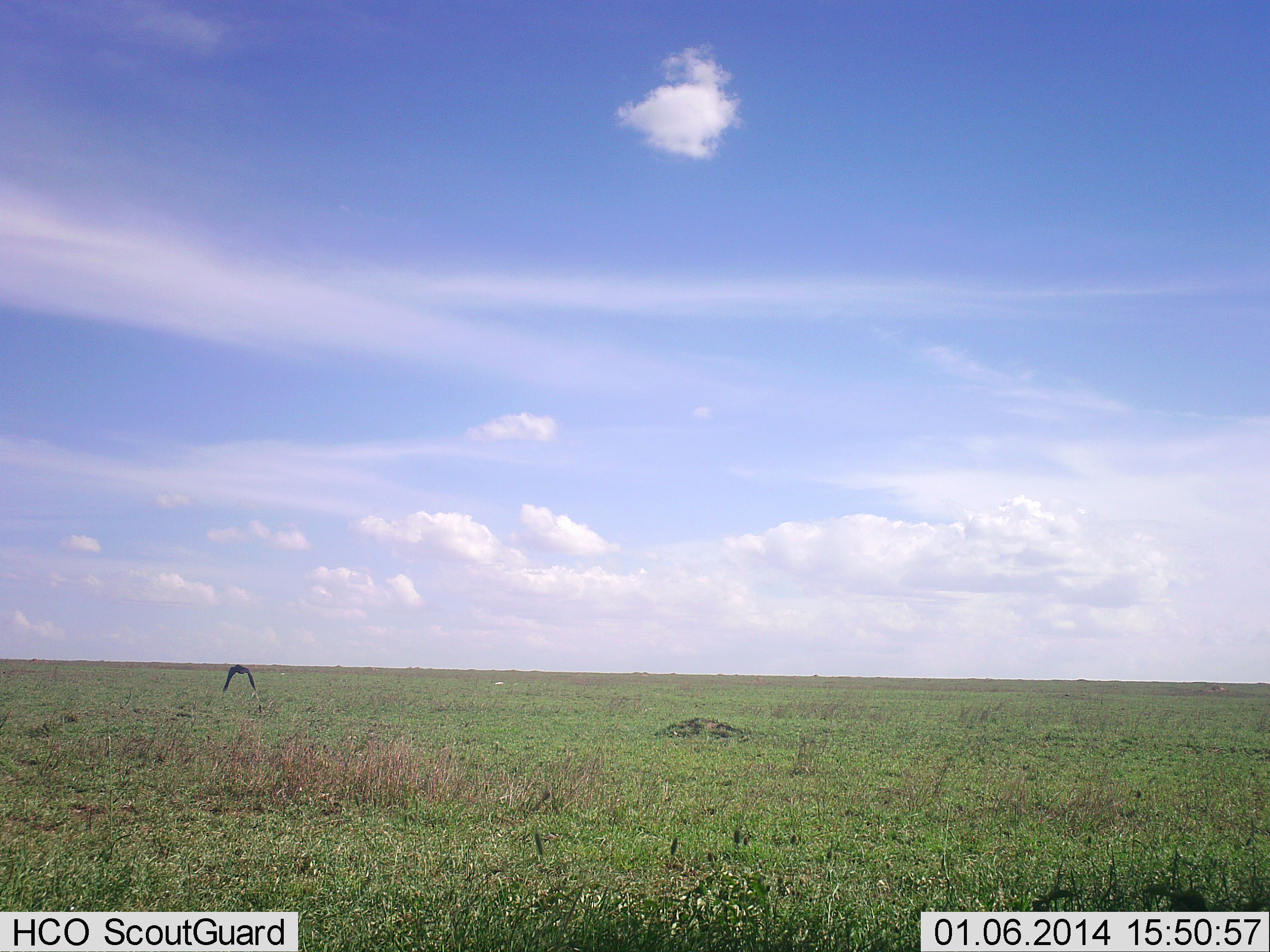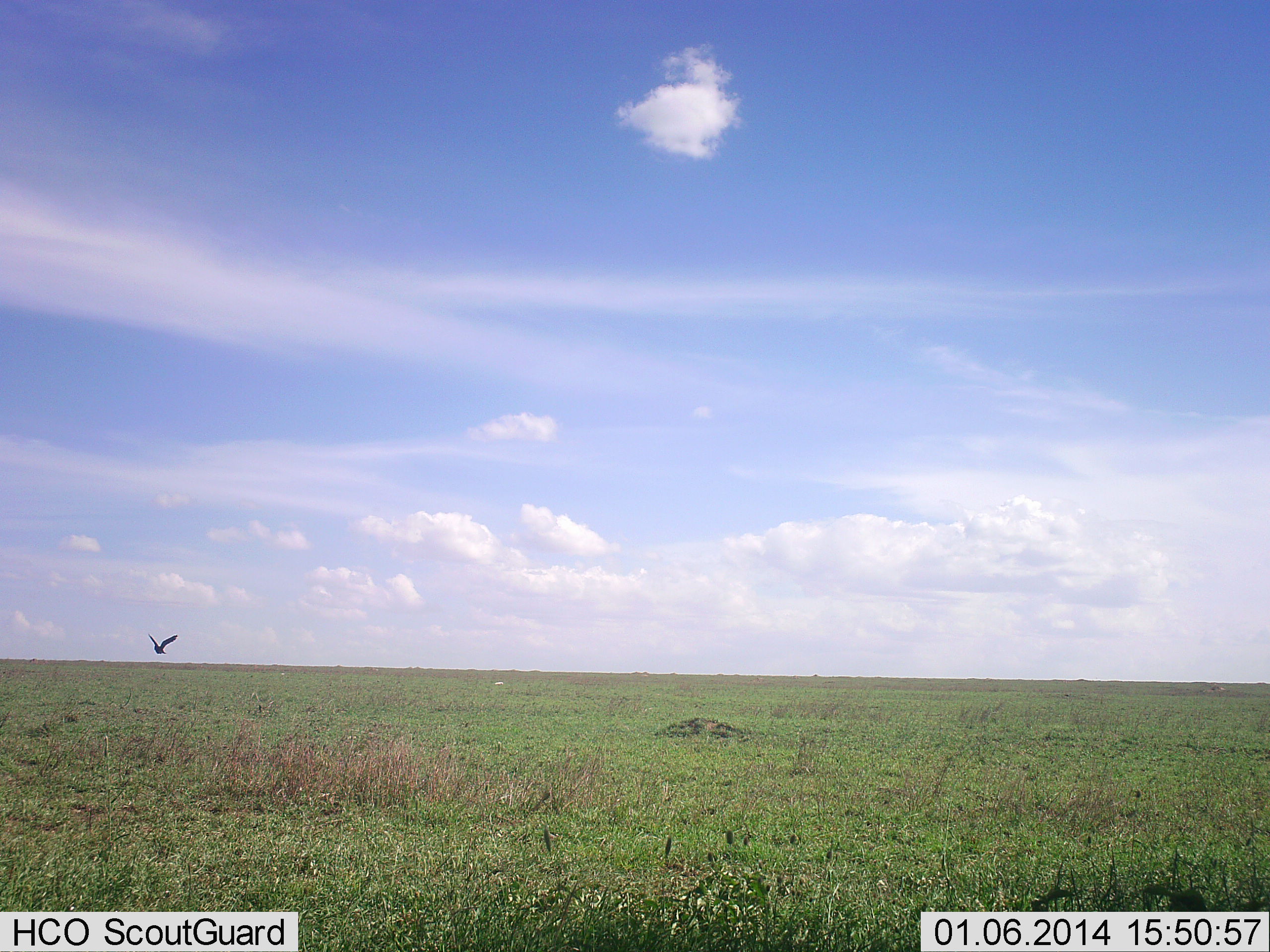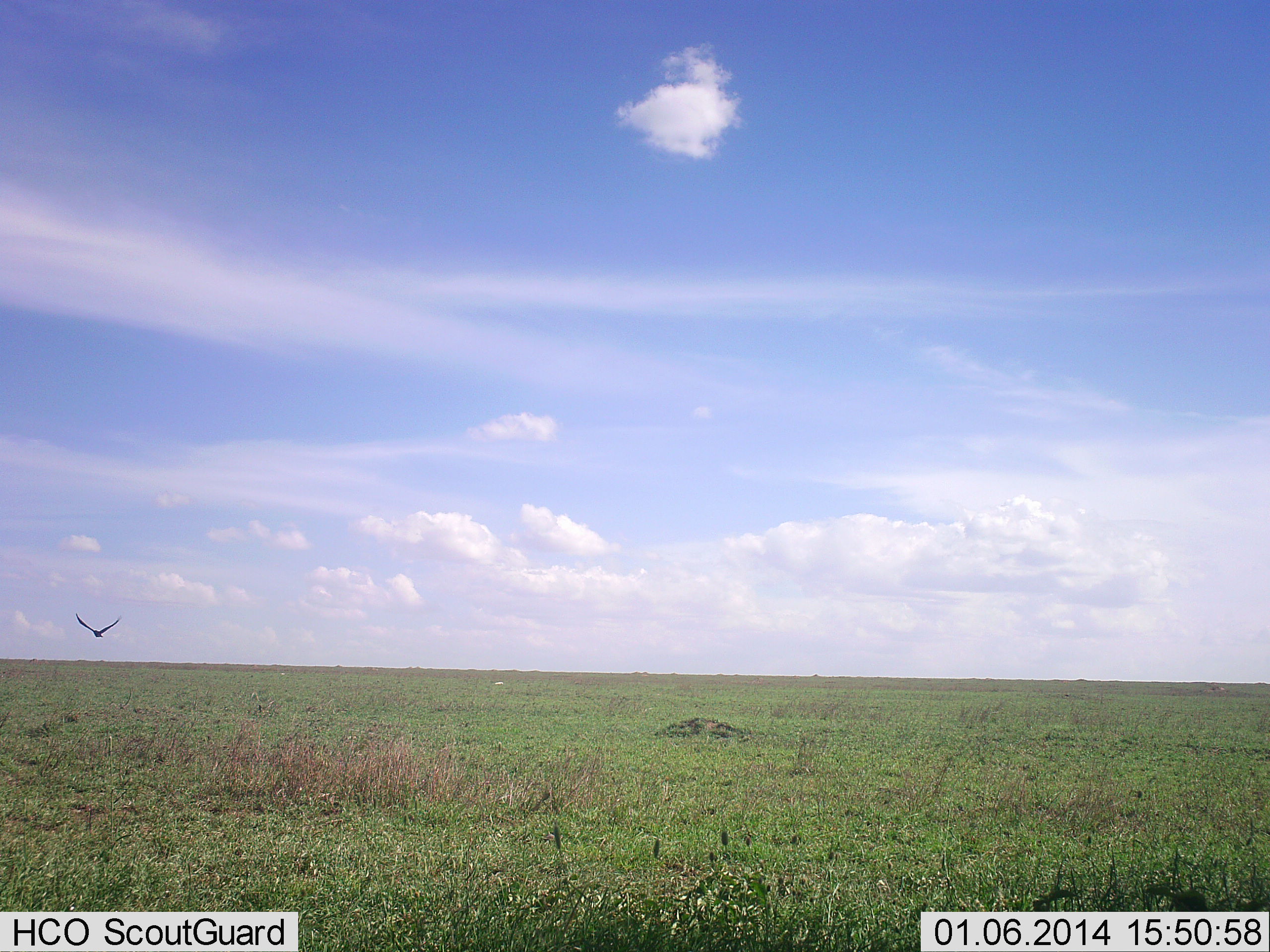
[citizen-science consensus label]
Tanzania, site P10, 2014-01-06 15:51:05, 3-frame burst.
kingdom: Animalia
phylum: Chordata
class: Aves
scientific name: Aves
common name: bird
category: otherbird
Otherbird (bird) (Aves), count 1. Behavior (volunteer vote fractions): standing 0%, resting 0%, moving 100%, interacting 0%. Young present (vote fraction): 0%. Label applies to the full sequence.